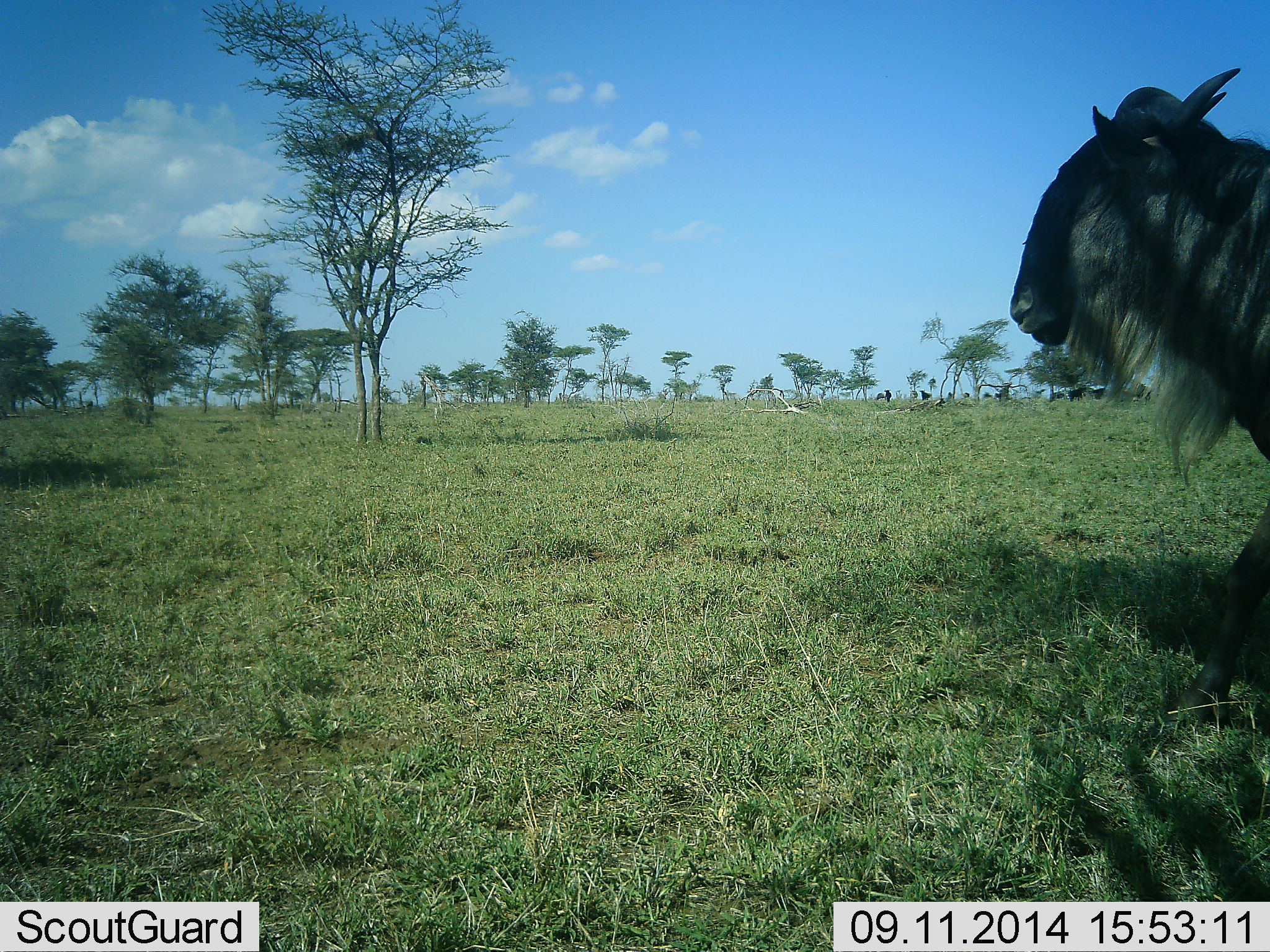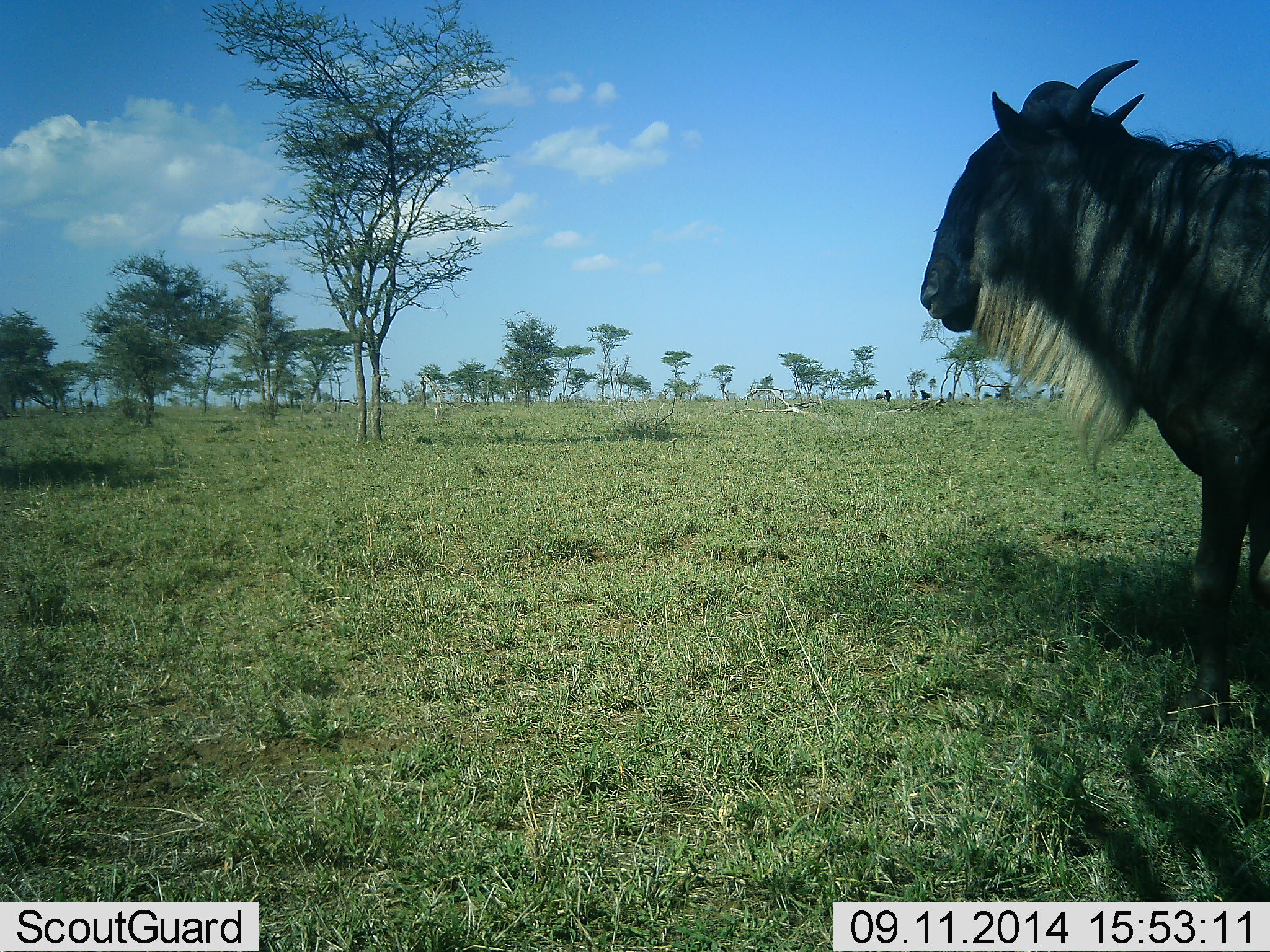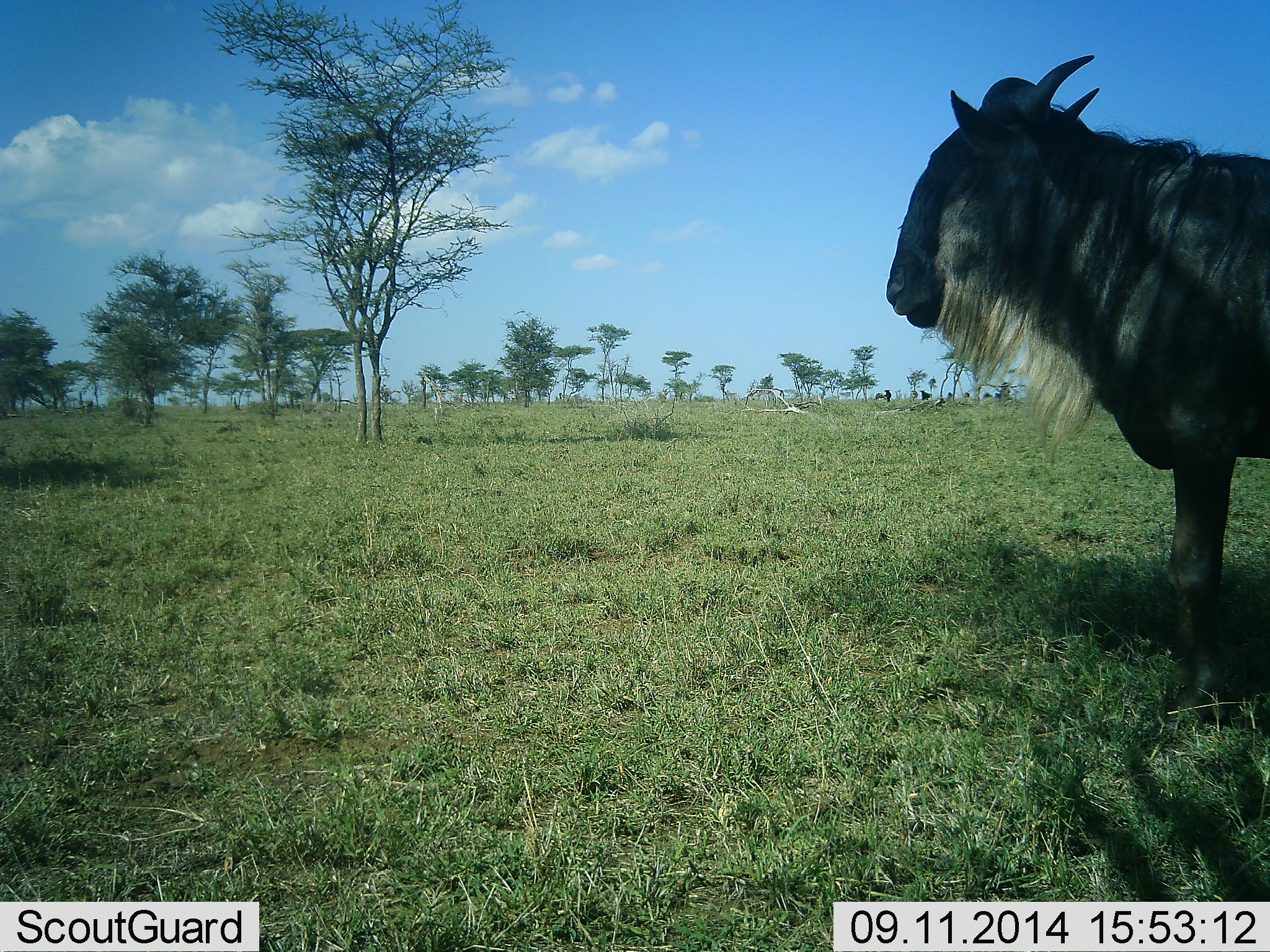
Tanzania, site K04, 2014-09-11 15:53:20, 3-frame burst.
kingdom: Animalia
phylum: Chordata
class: Mammalia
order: Artiodactyla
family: Bovidae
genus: Connochaetes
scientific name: Connochaetes taurinus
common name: blue wildebeest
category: wildebeest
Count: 1.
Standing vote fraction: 30%.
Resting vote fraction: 0%.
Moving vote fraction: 70%.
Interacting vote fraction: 0%.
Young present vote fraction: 0%.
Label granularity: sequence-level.